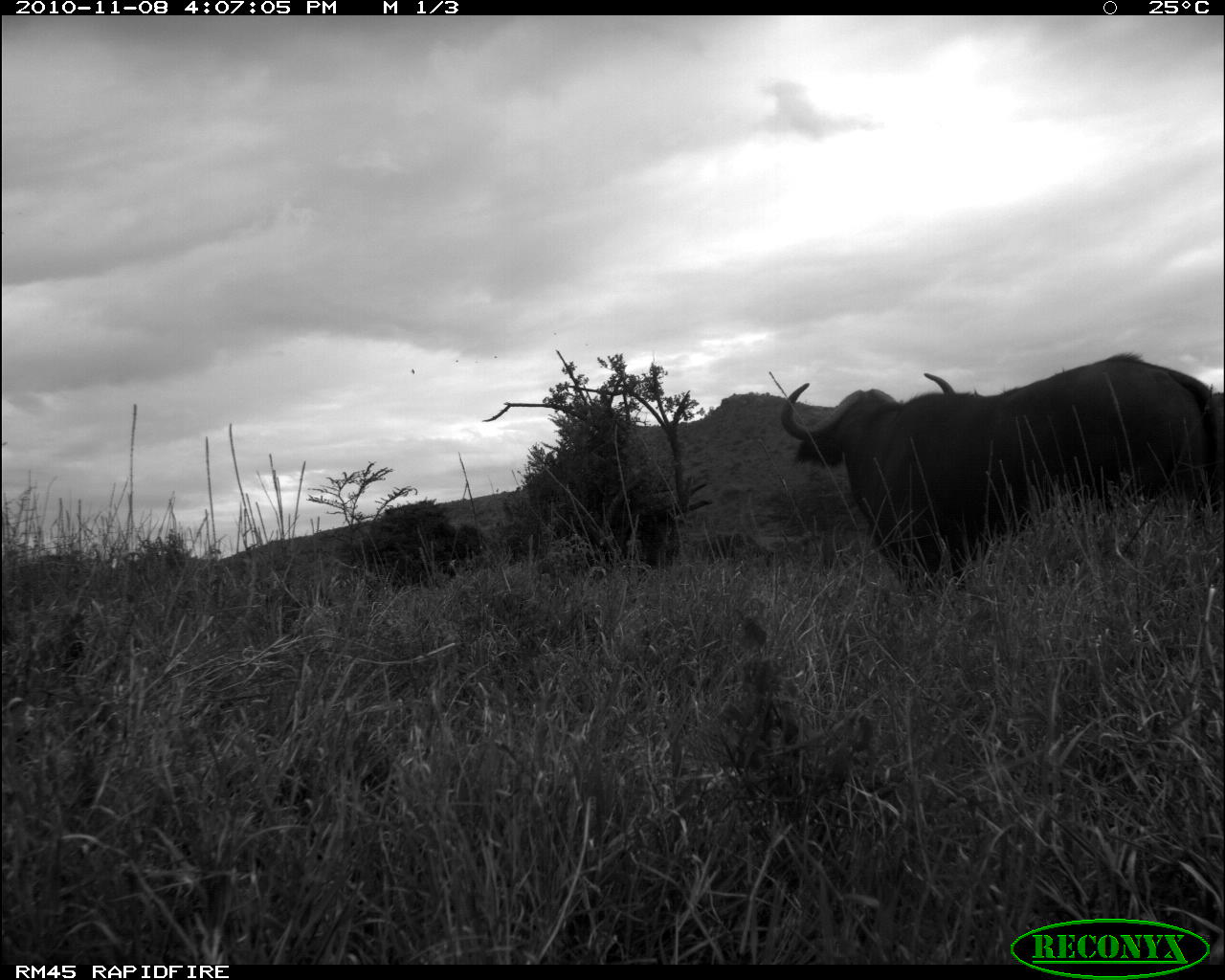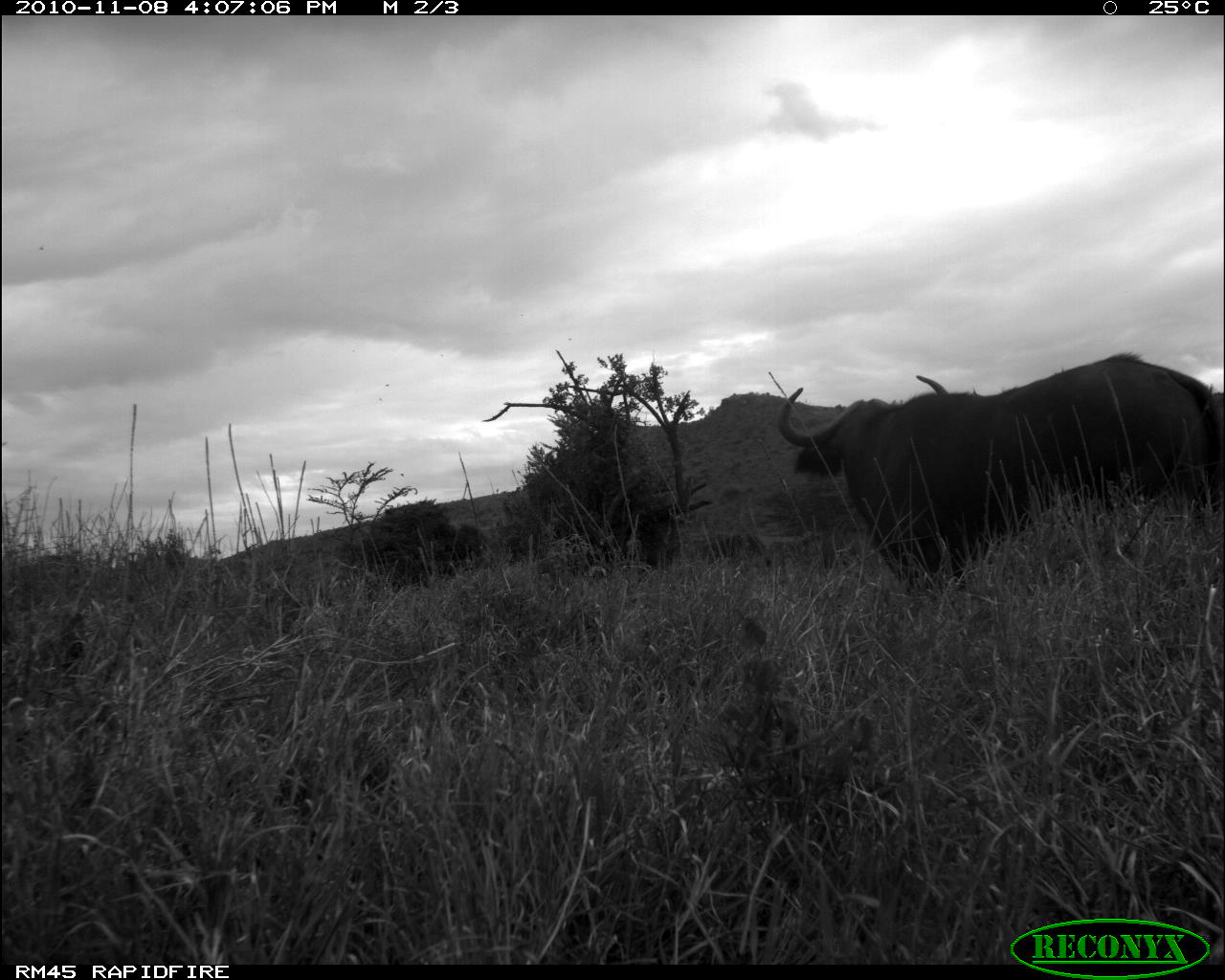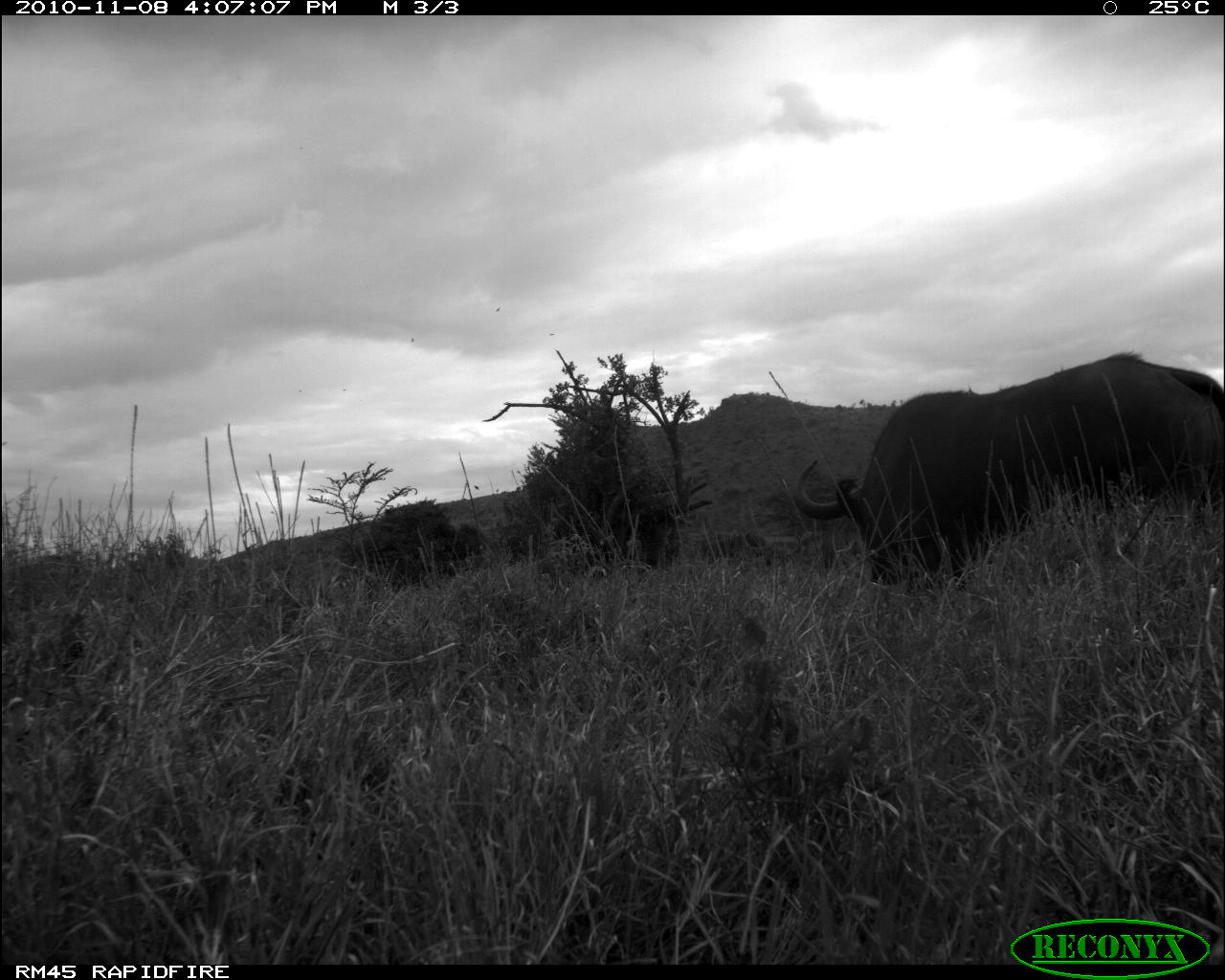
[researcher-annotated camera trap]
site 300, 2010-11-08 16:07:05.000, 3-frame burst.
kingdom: Animalia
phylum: Chordata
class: Mammalia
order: Artiodactyla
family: Bovidae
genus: Syncerus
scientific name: Syncerus caffer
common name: african buffalo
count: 2